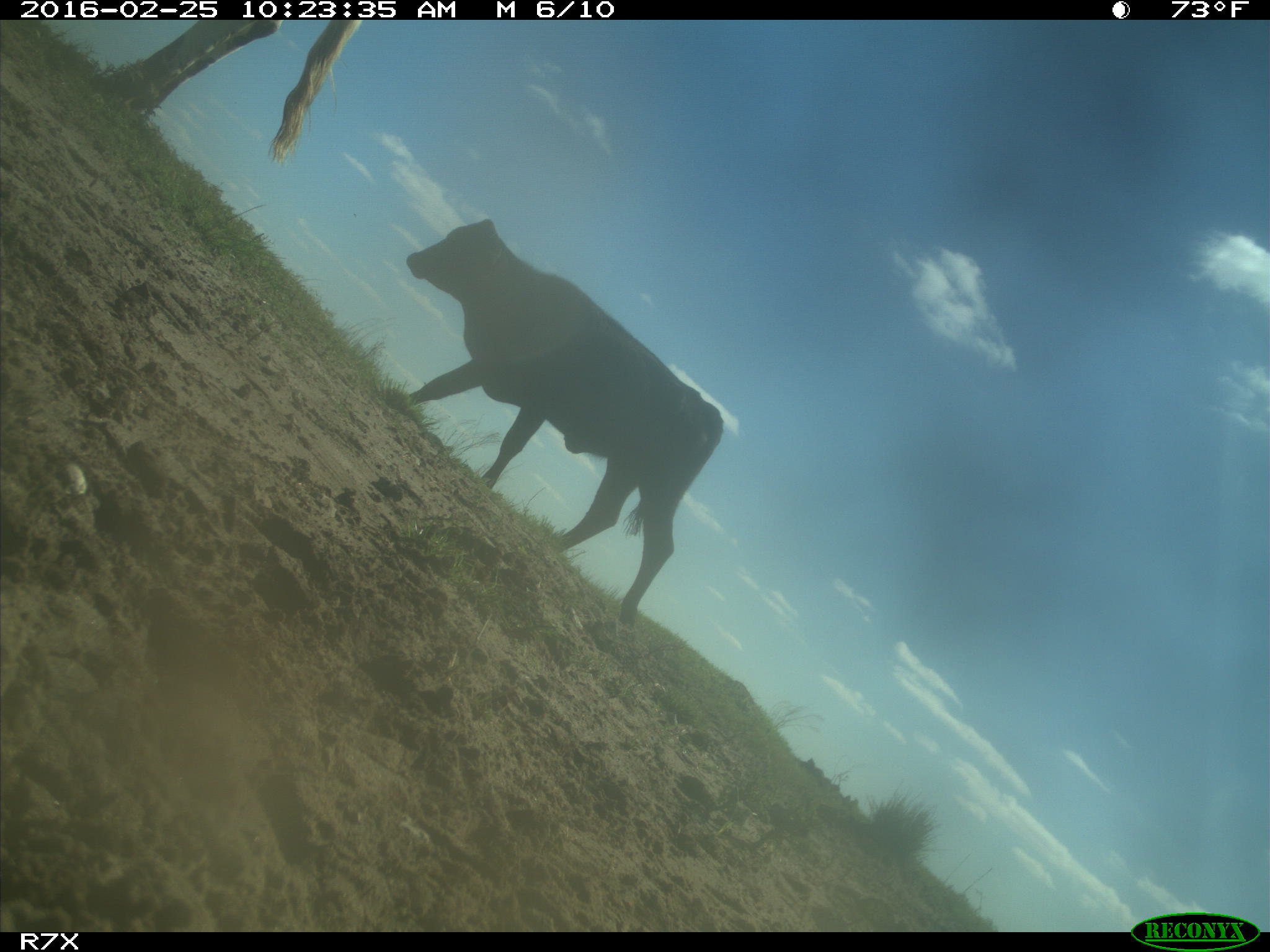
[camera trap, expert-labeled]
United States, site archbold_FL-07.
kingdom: Animalia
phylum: Chordata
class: Mammalia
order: Artiodactyla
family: Bovidae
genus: Bos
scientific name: Bos taurus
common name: domestic cow